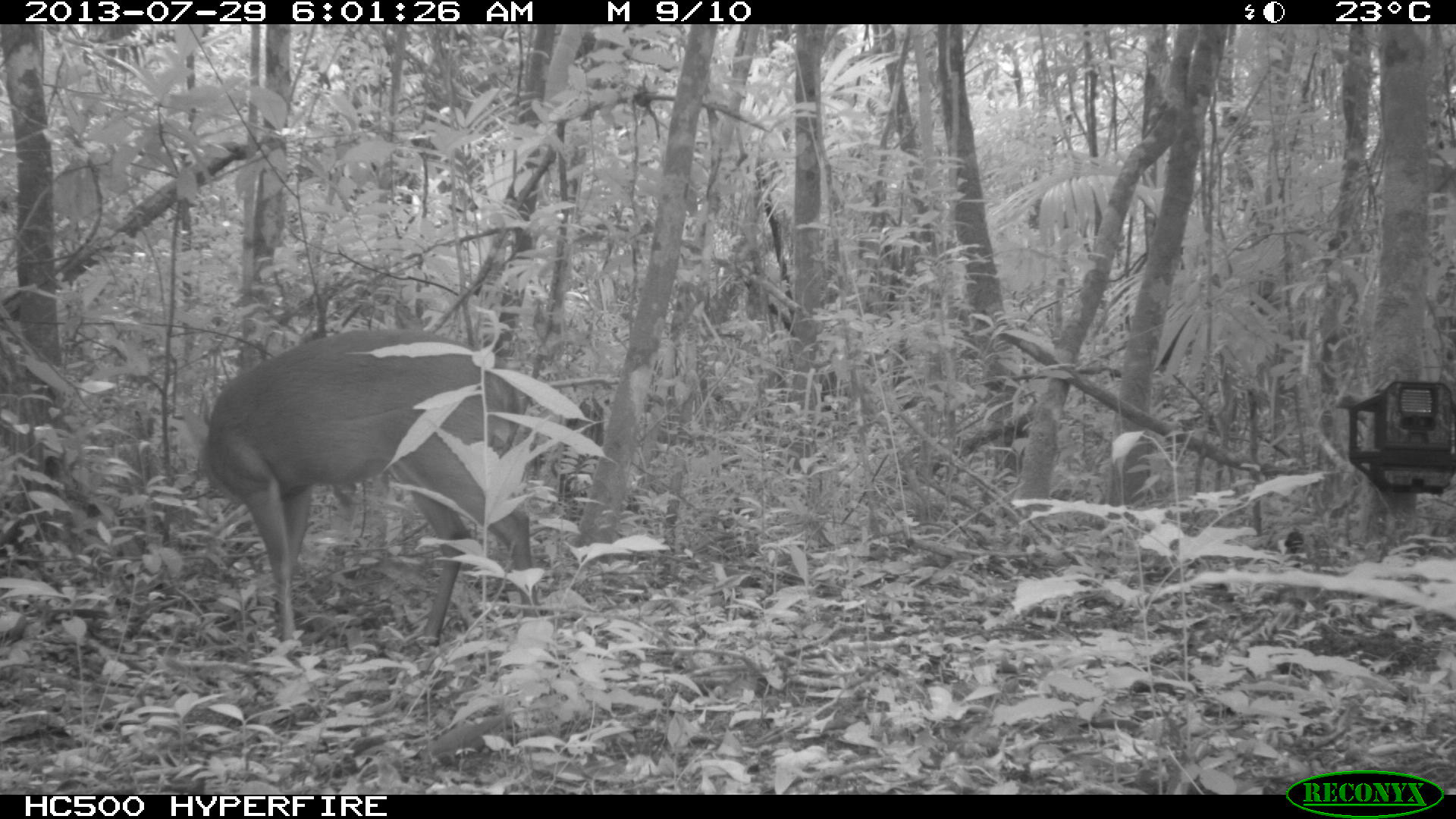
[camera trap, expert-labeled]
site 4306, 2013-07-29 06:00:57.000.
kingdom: Animalia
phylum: Chordata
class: Mammalia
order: Artiodactyla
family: Cervidae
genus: Mazama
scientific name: Mazama temama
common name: central american red brocket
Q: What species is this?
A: Mazama temama (central american red brocket).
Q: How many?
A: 1.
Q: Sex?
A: Male.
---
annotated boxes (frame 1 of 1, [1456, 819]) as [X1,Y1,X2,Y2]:
mazama temama: [203,325,538,650]